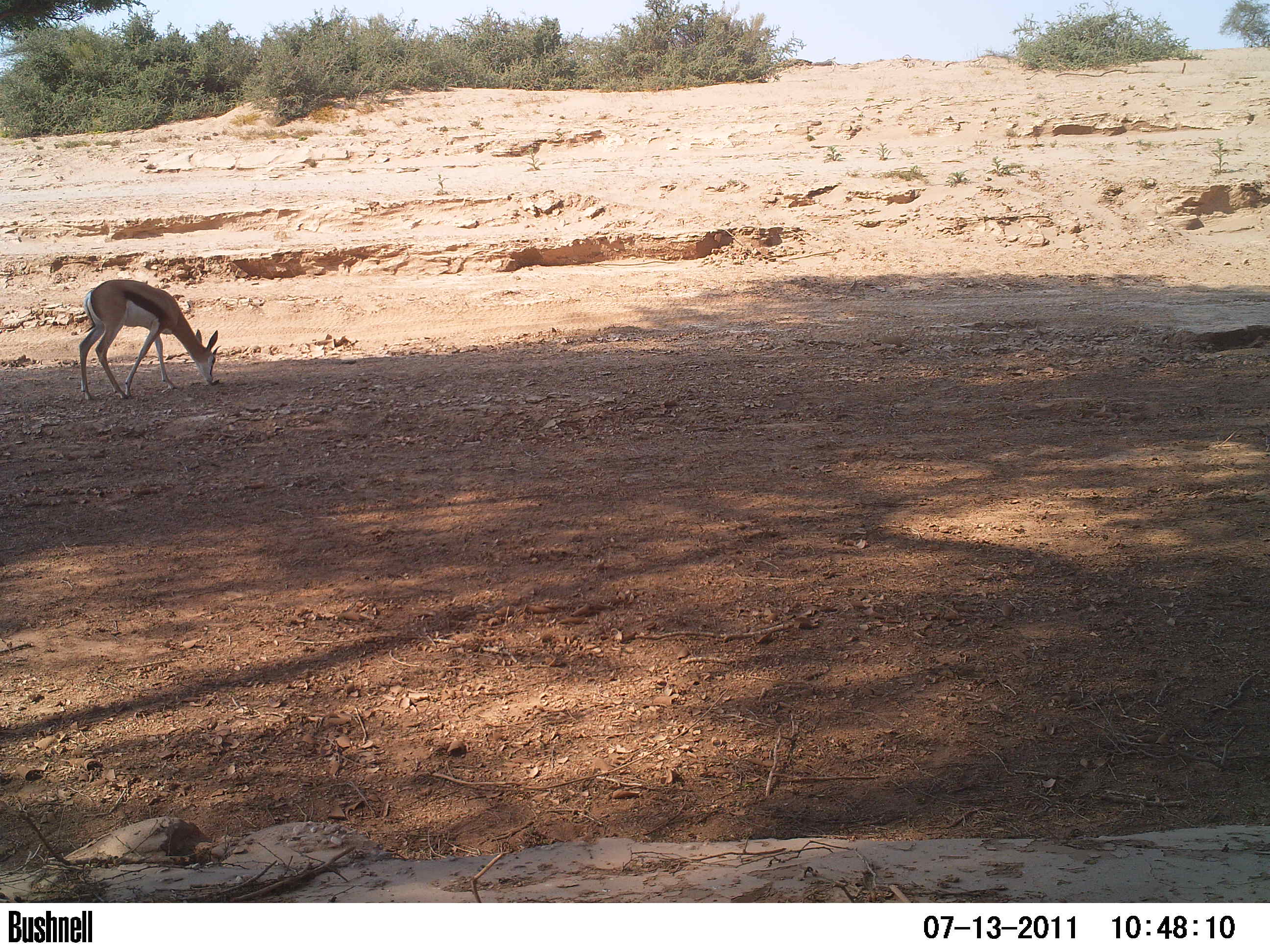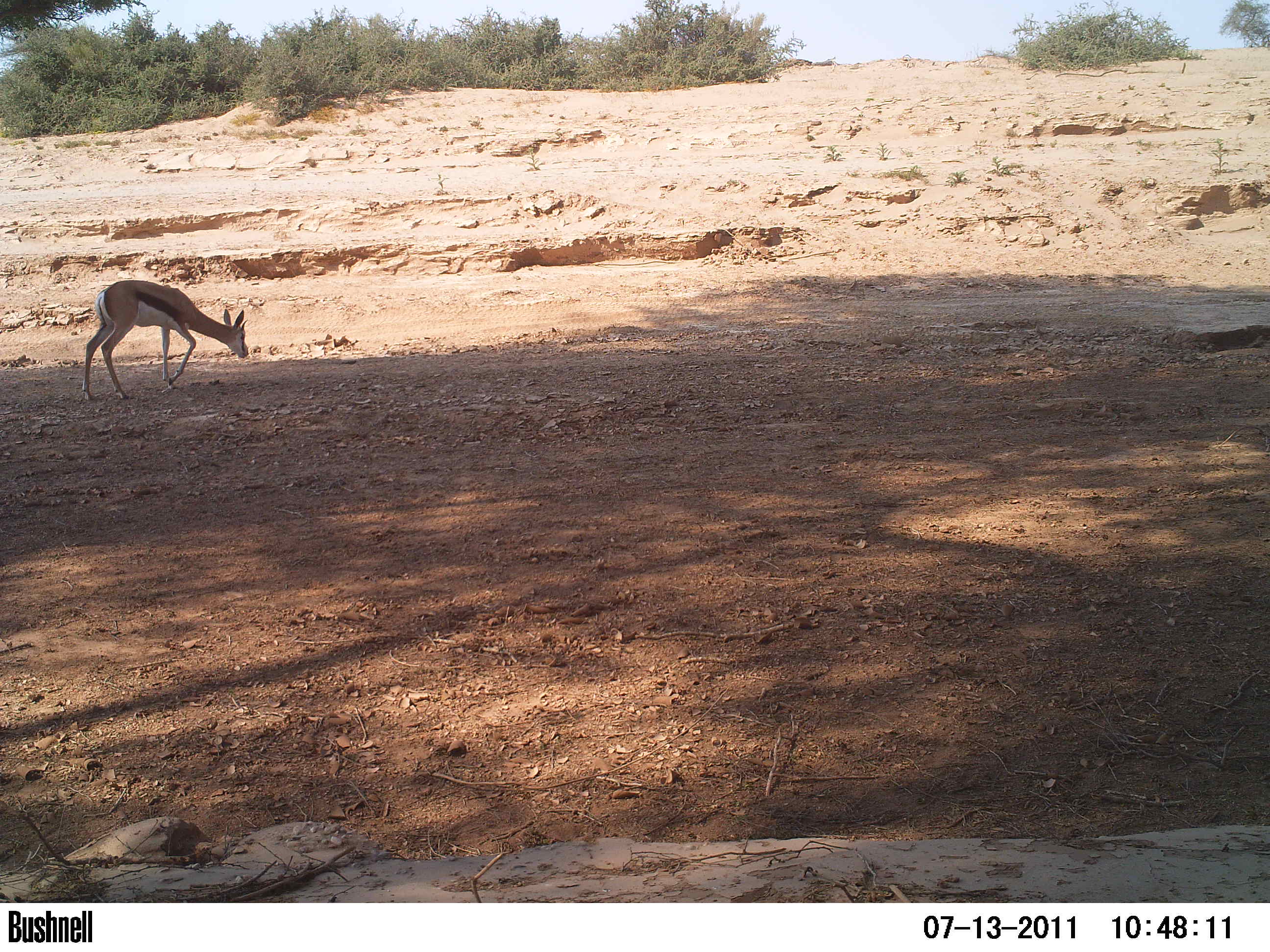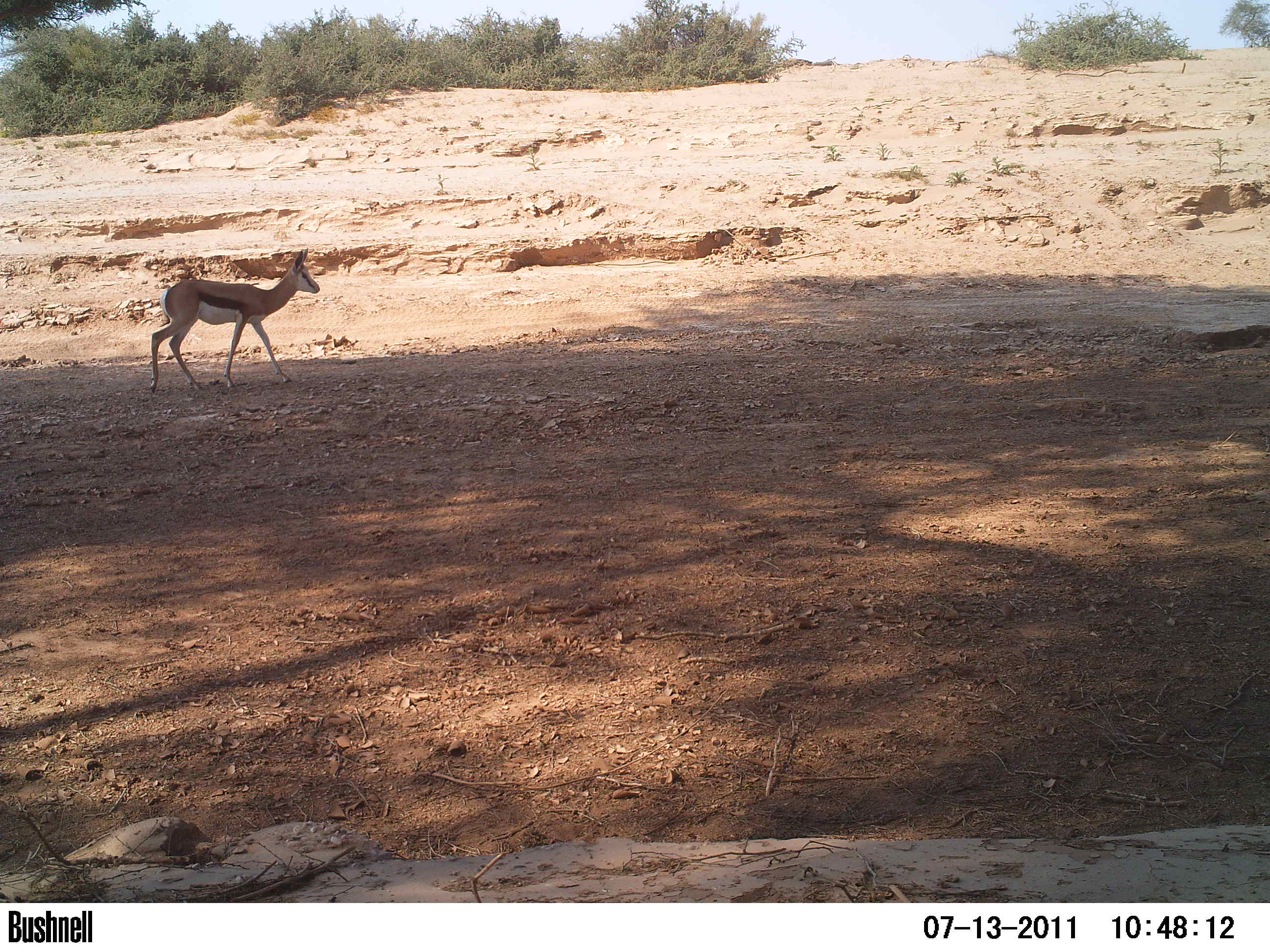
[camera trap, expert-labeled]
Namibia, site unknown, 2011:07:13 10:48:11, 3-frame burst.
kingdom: Animalia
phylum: Chordata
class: Mammalia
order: Artiodactyla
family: Bovidae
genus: Antidorcas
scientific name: Antidorcas marsupialis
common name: springbok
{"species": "Antidorcas marsupialis (springbok)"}